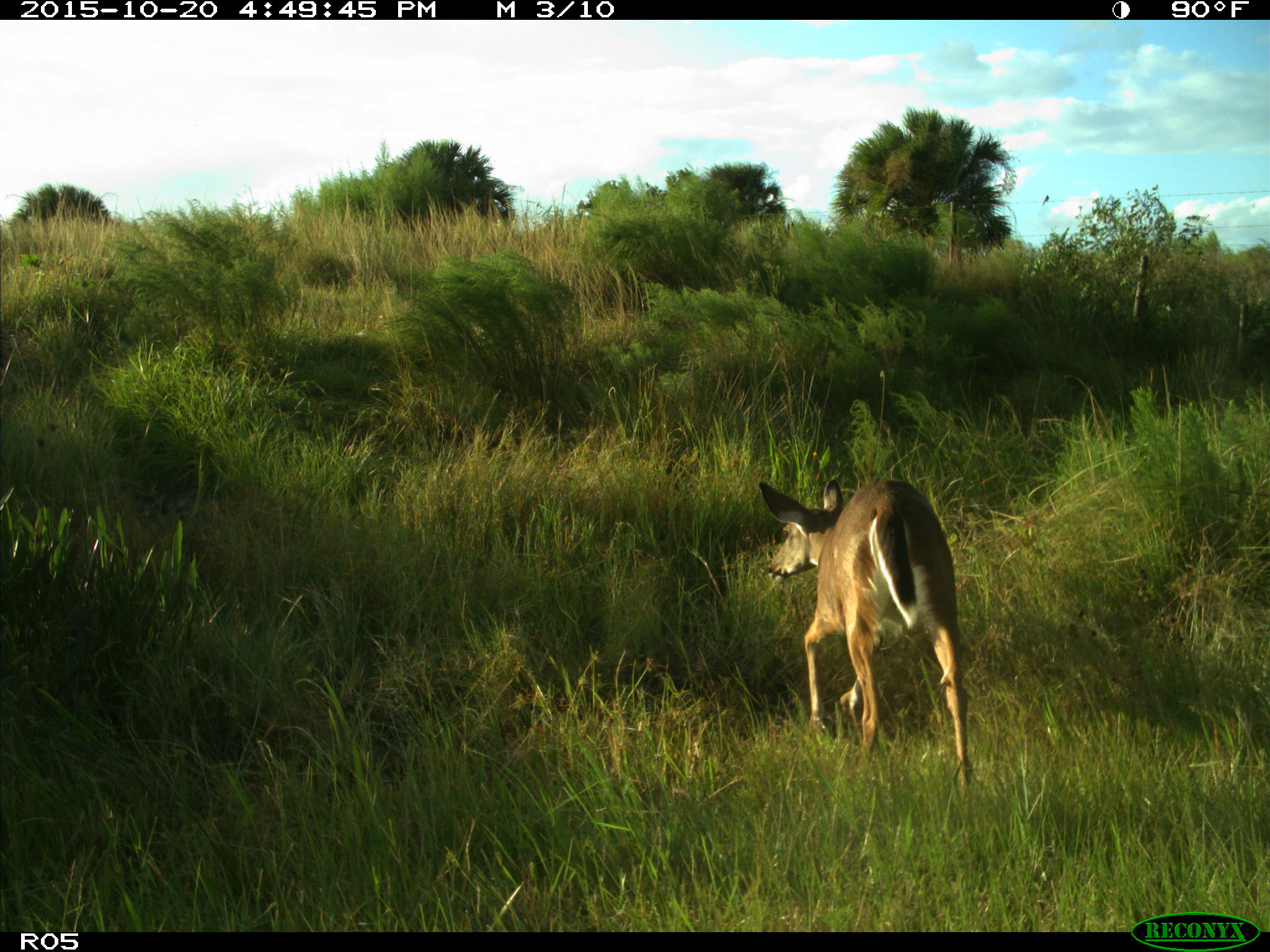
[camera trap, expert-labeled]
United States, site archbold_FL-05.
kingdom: Animalia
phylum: Chordata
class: Mammalia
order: Artiodactyla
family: Cervidae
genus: Odocoileus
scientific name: Odocoileus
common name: deer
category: unidentified deer